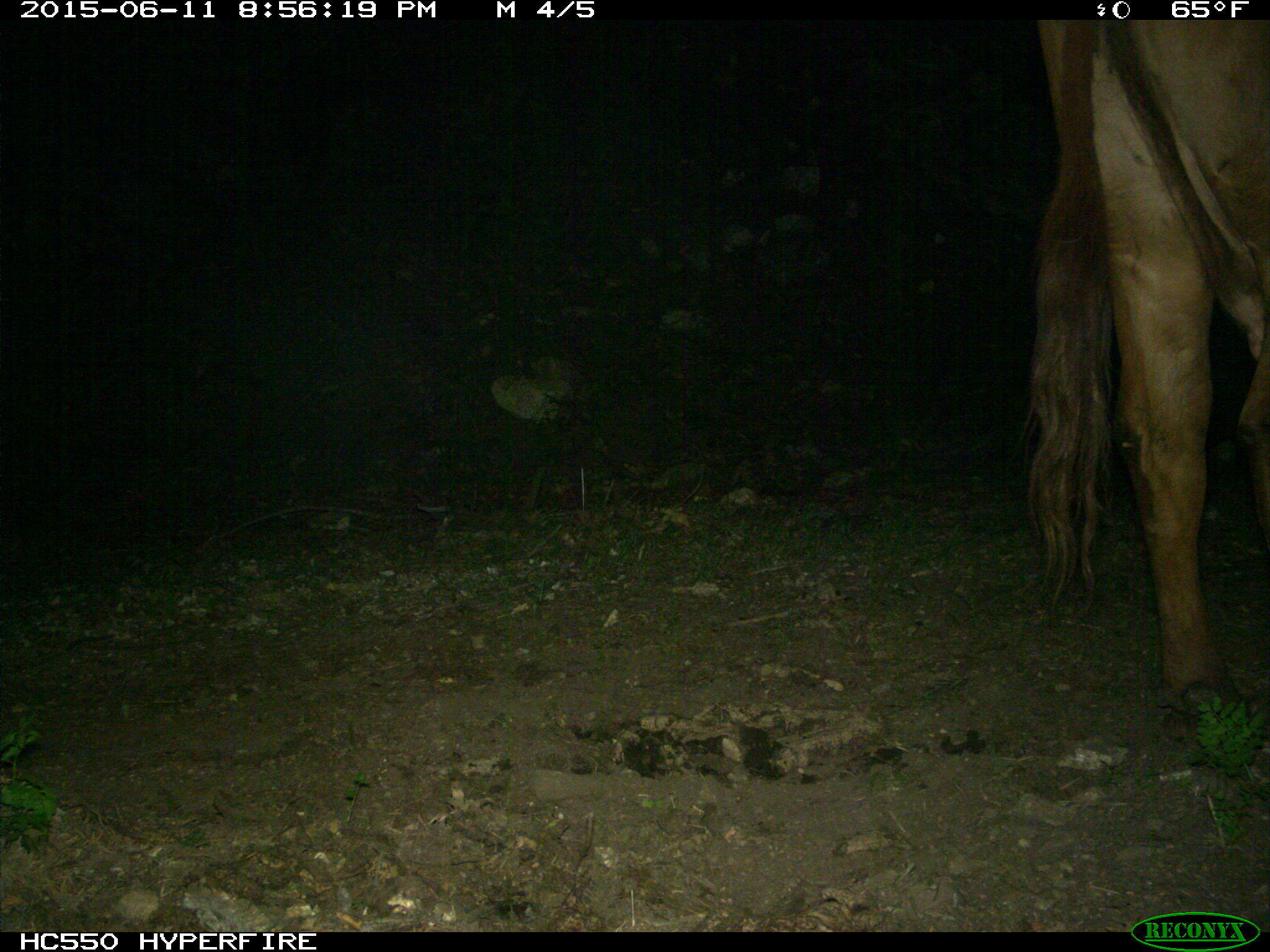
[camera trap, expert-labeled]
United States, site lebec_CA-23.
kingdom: Animalia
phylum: Chordata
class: Mammalia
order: Artiodactyla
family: Bovidae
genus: Bos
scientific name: Bos taurus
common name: domestic cow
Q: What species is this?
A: Bos taurus (domestic cow).